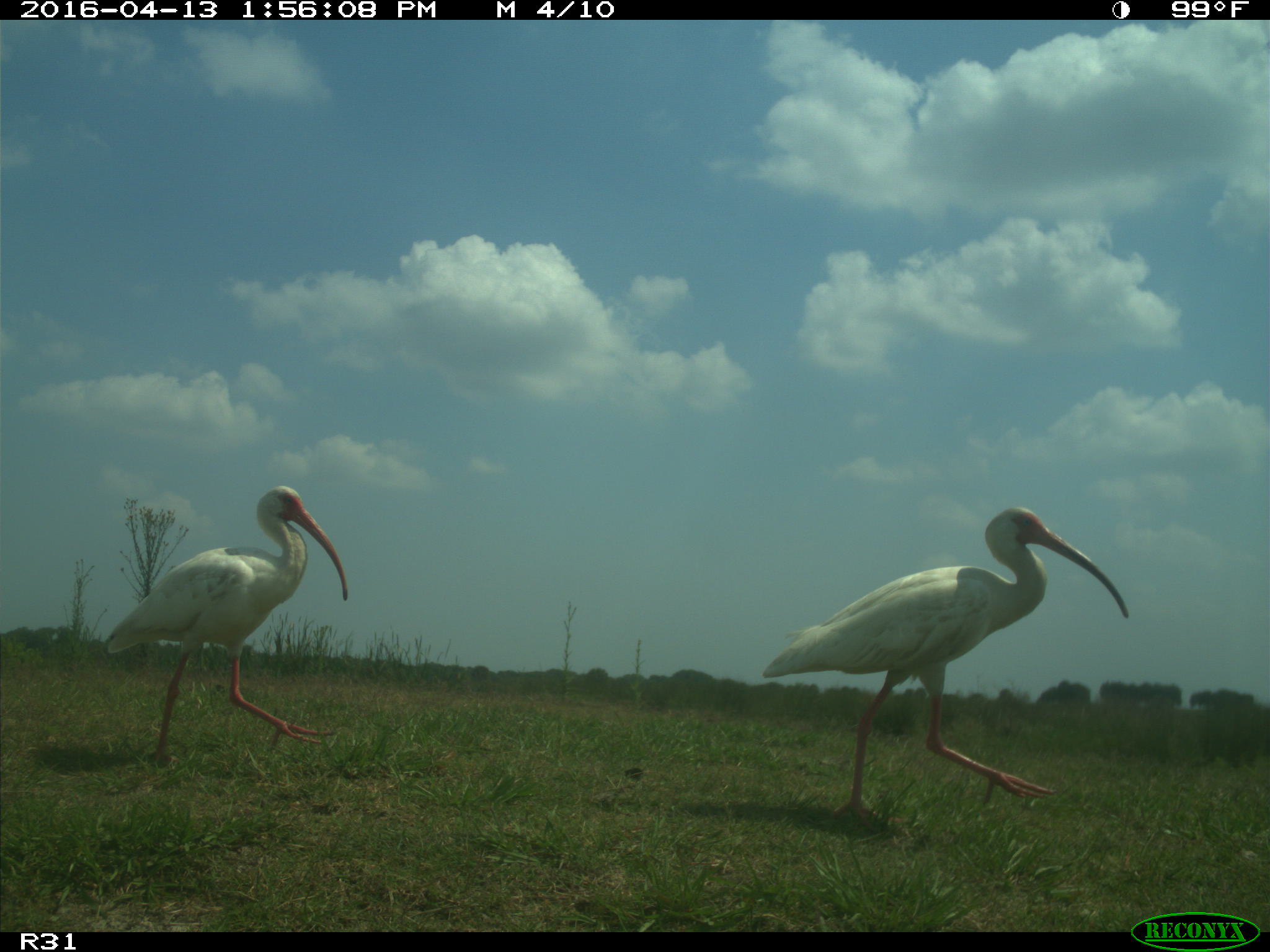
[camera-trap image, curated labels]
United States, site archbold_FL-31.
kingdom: Animalia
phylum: Chordata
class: Aves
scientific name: Aves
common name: birds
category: unidentified bird